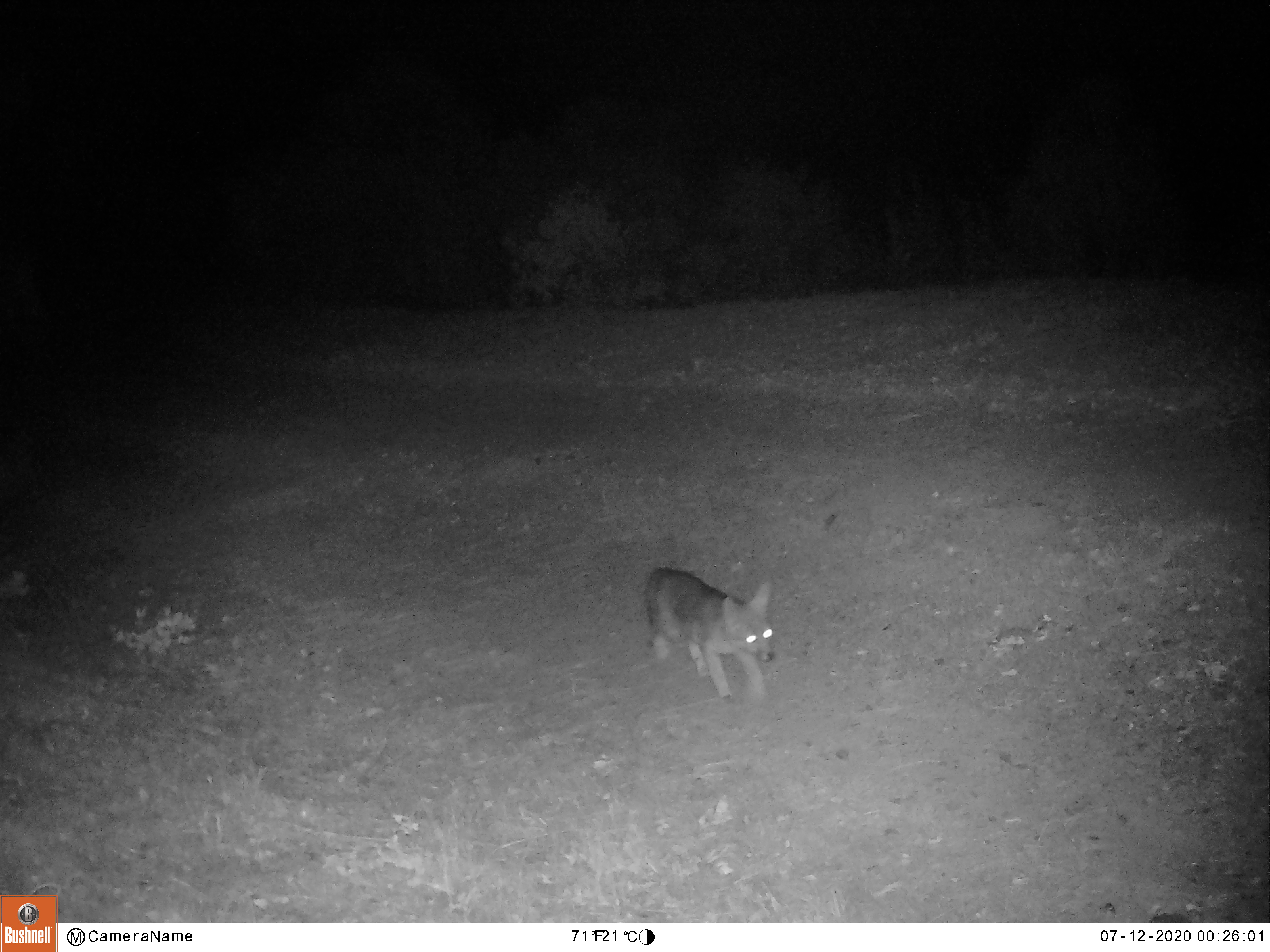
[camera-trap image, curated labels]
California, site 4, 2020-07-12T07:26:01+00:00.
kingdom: Animalia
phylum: Chordata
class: Mammalia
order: Carnivora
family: Canidae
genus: Urocyon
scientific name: Urocyon cinereoargenteus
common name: gray fox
Gray fox (Urocyon cinereoargenteus).